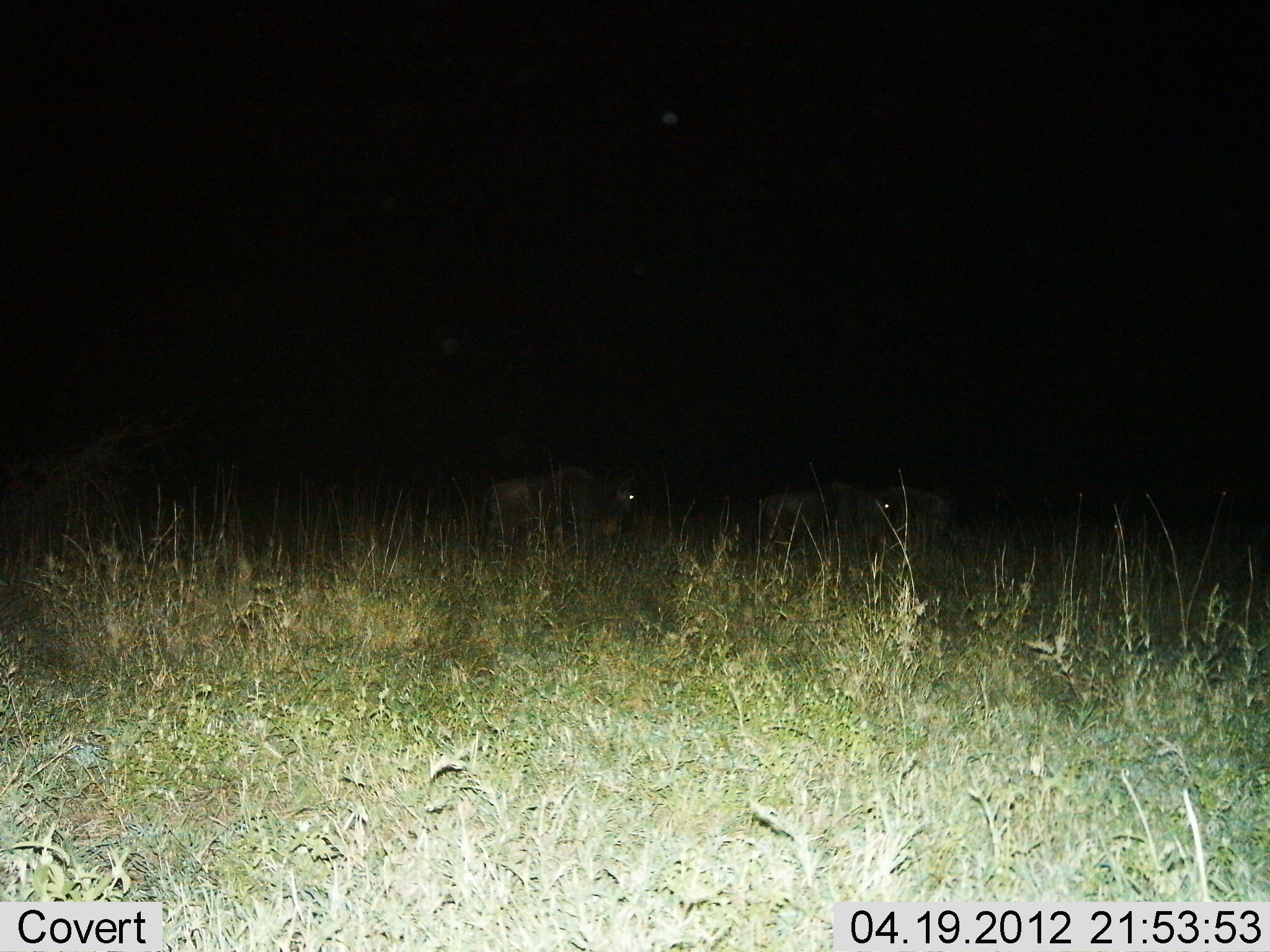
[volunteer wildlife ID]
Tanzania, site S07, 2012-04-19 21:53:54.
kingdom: Animalia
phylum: Chordata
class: Mammalia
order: Artiodactyla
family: Bovidae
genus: Connochaetes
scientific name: Connochaetes taurinus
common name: blue wildebeest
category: wildebeest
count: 3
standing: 58%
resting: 16%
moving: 26%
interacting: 0%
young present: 0%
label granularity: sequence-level